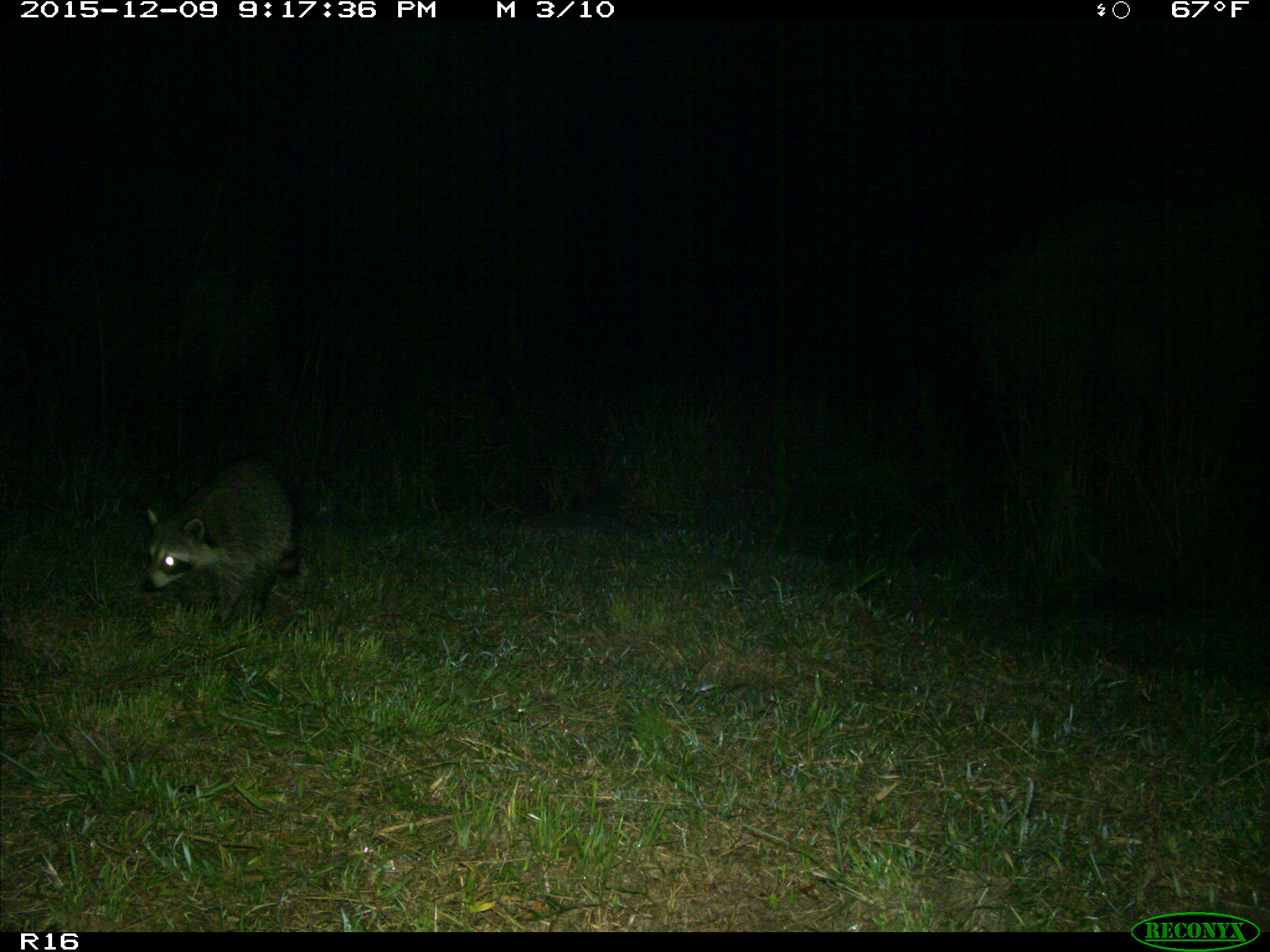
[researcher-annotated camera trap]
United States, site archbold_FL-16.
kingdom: Animalia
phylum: Chordata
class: Mammalia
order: Carnivora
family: Procyonidae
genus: Procyon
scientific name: Procyon lotor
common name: common raccoon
Procyon lotor (common raccoon).